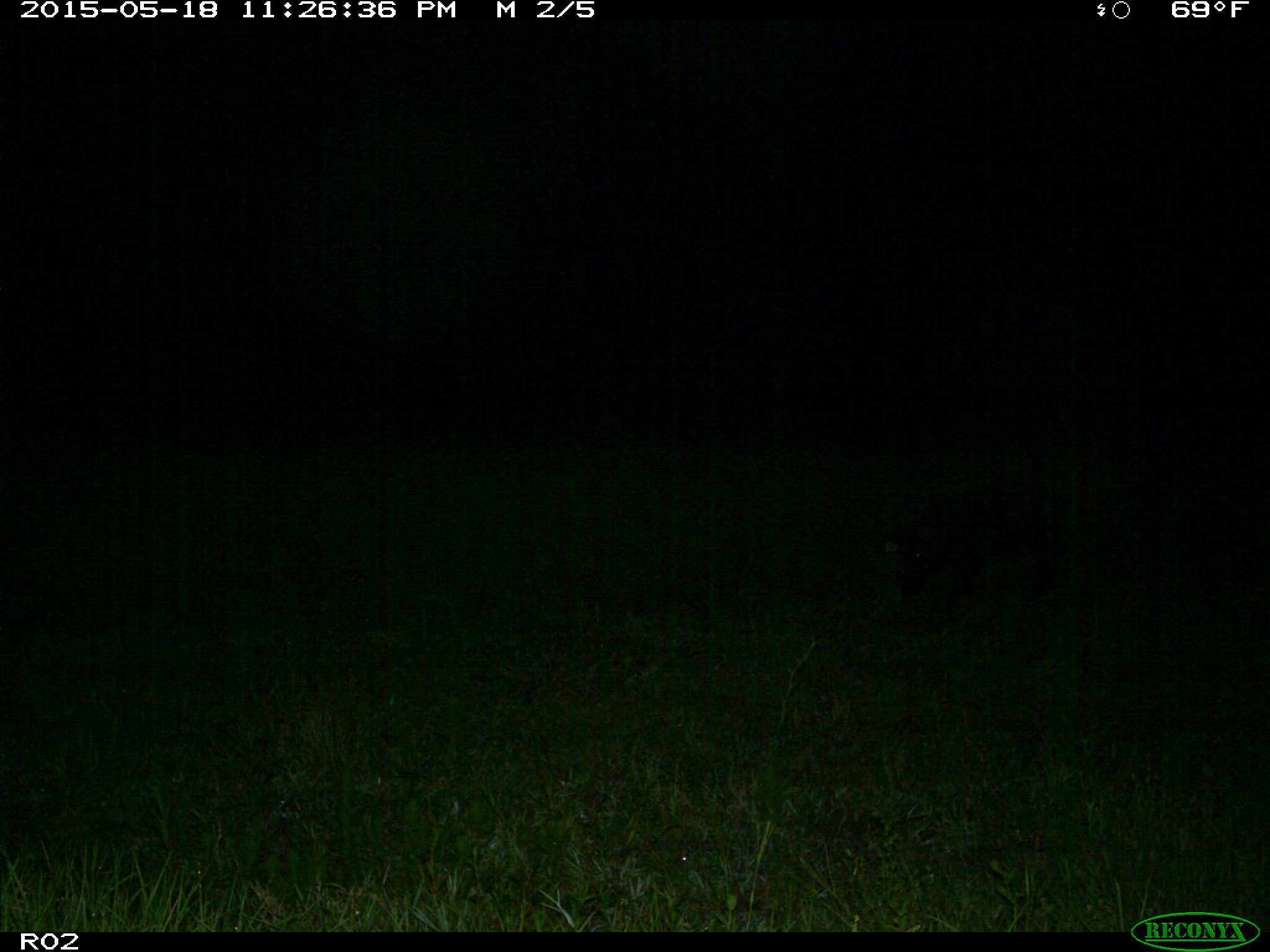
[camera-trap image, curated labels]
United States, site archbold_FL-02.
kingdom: Animalia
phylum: Chordata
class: Mammalia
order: Artiodactyla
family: Suidae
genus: Sus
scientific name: Sus scrofa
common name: wild boar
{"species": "Sus scrofa (wild boar)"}